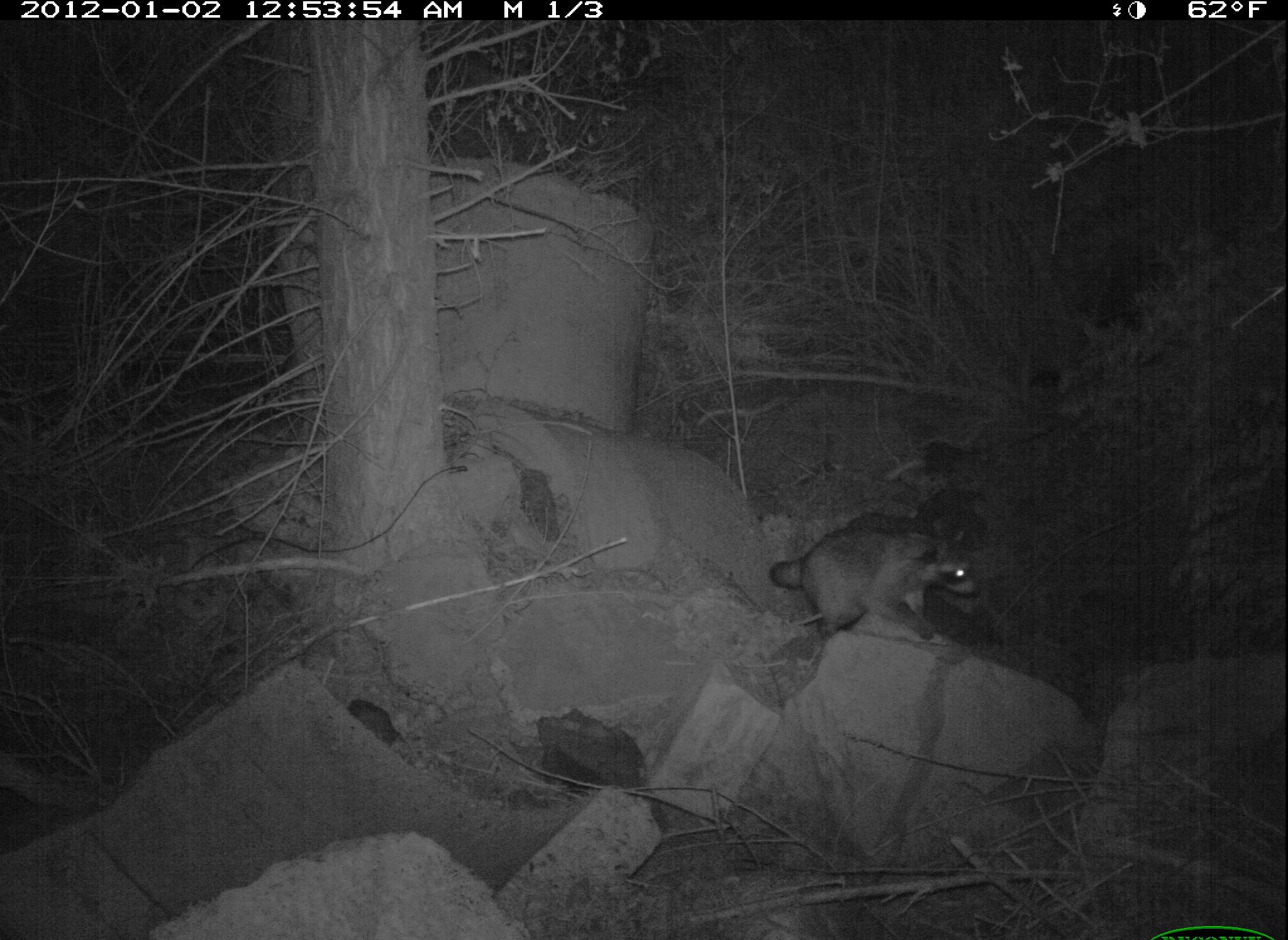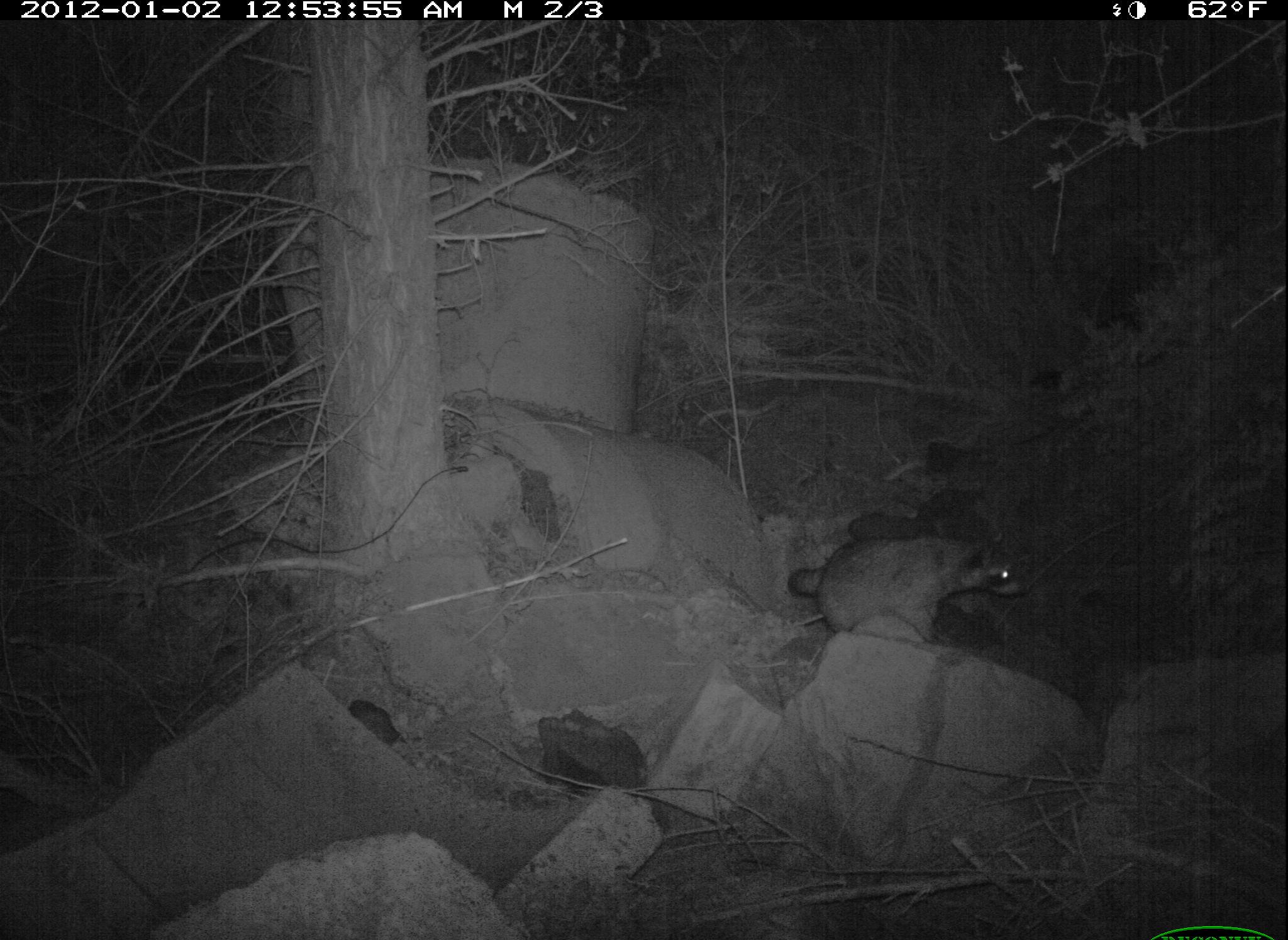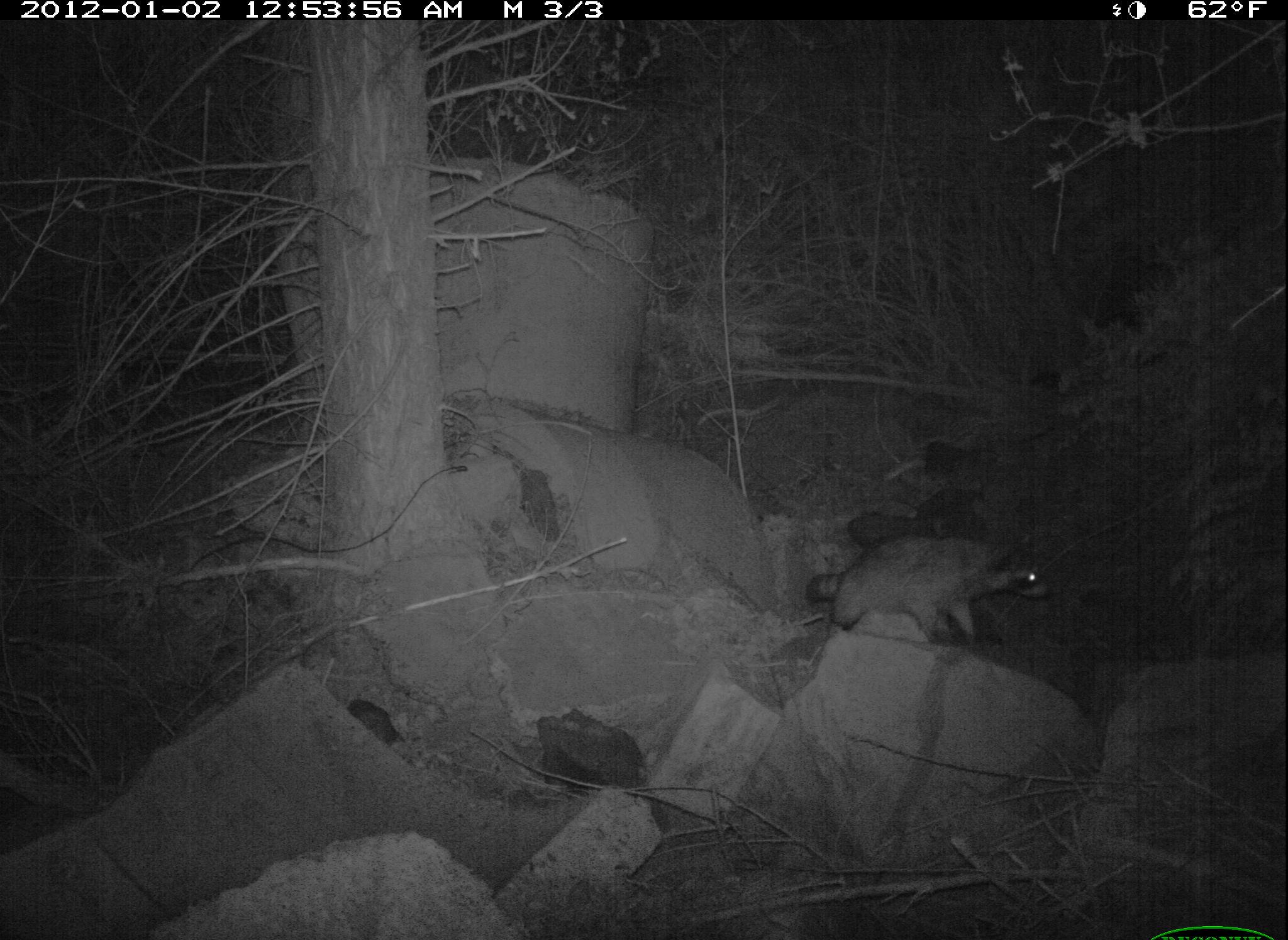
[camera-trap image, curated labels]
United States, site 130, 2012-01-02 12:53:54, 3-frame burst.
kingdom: Animalia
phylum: Chordata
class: Mammalia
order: Carnivora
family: Procyonidae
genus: Procyon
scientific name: Procyon lotor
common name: raccoon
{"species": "raccoon (Procyon lotor)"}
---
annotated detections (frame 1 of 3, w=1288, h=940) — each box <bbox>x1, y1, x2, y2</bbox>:
raccoon: <bbox>747, 503, 1027, 654</bbox>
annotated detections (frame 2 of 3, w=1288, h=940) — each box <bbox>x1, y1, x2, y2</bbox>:
raccoon: <bbox>779, 525, 1040, 660</bbox>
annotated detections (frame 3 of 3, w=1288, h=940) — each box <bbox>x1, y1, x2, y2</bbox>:
raccoon: <bbox>799, 522, 1055, 659</bbox>